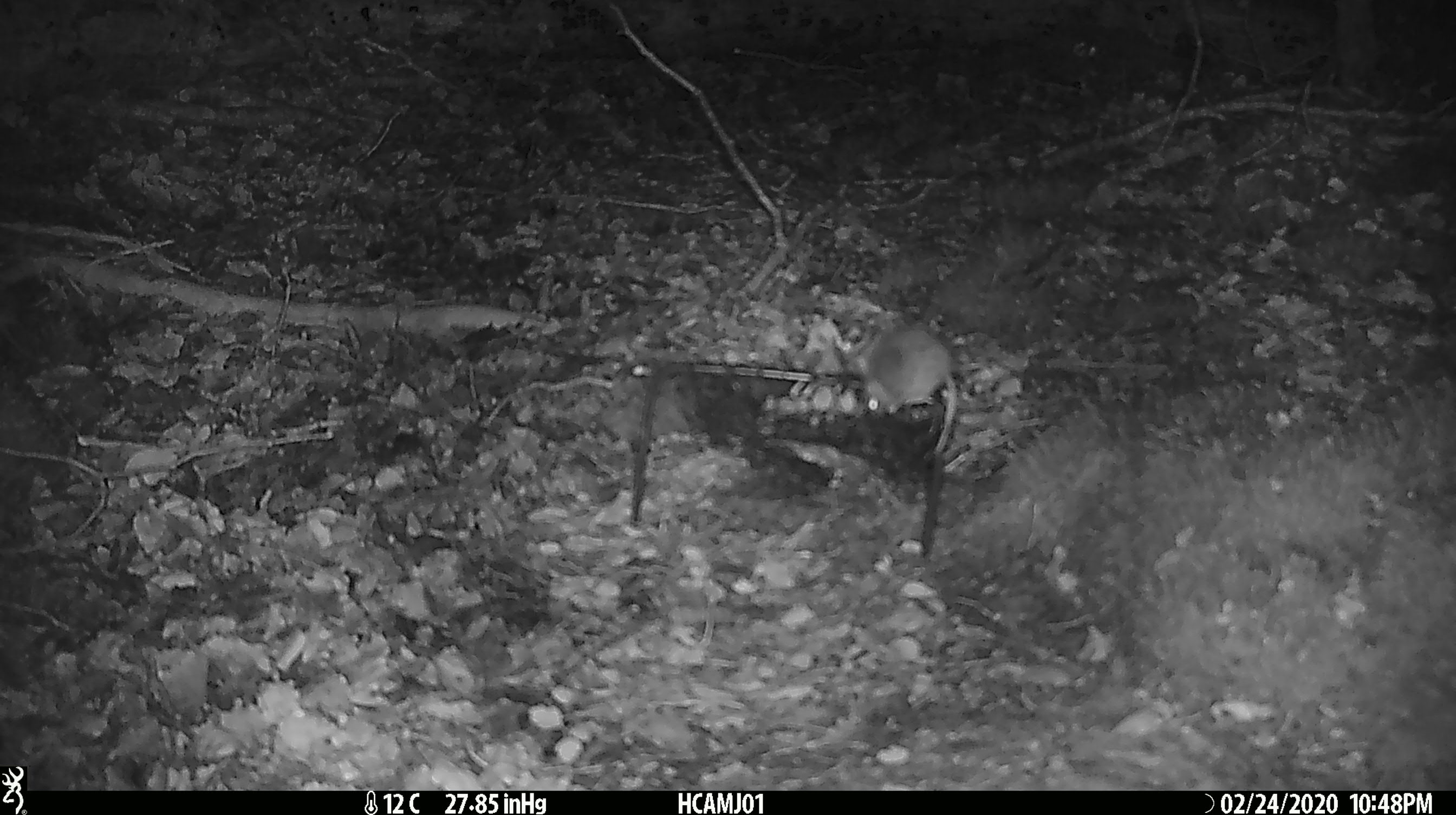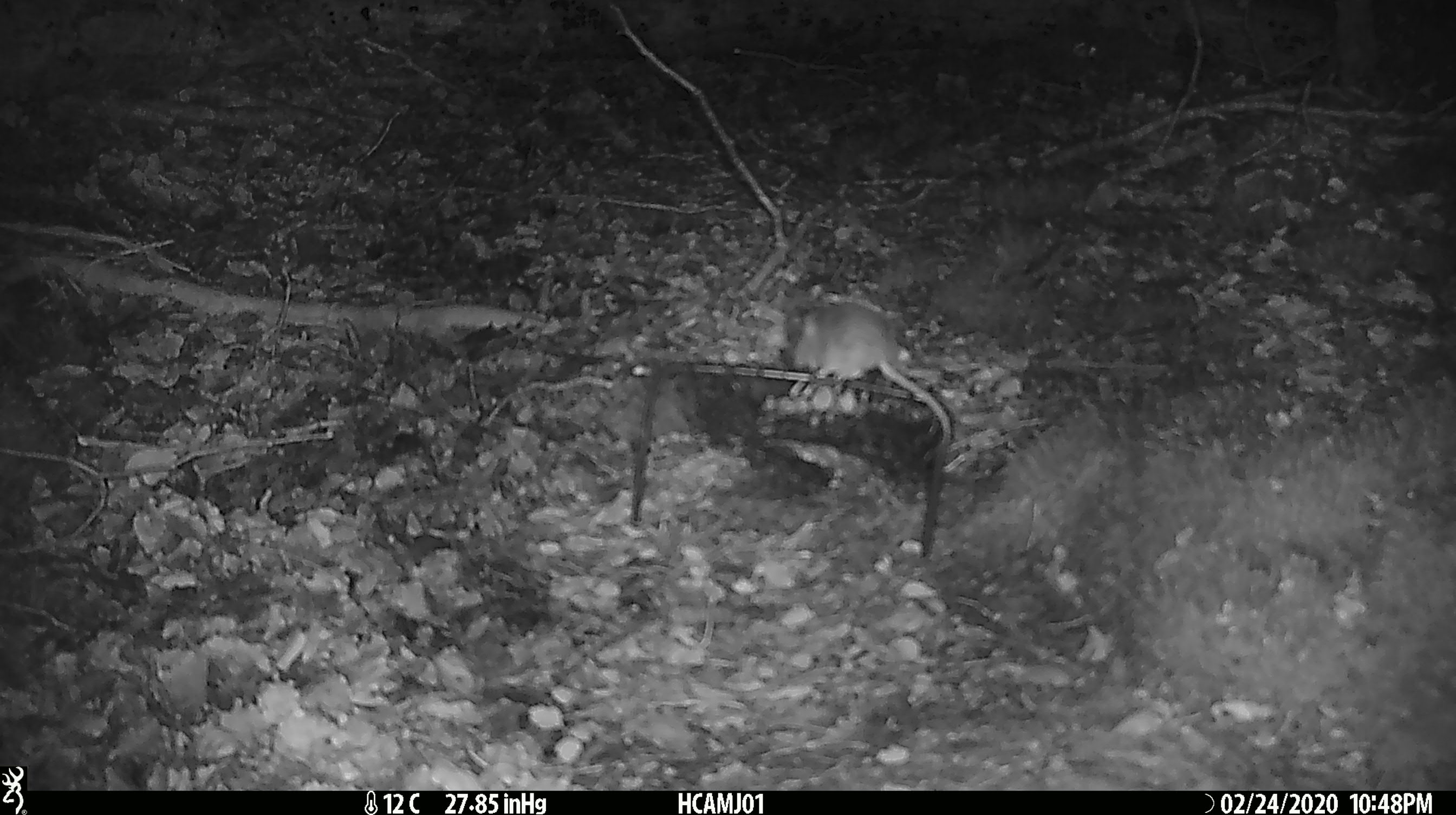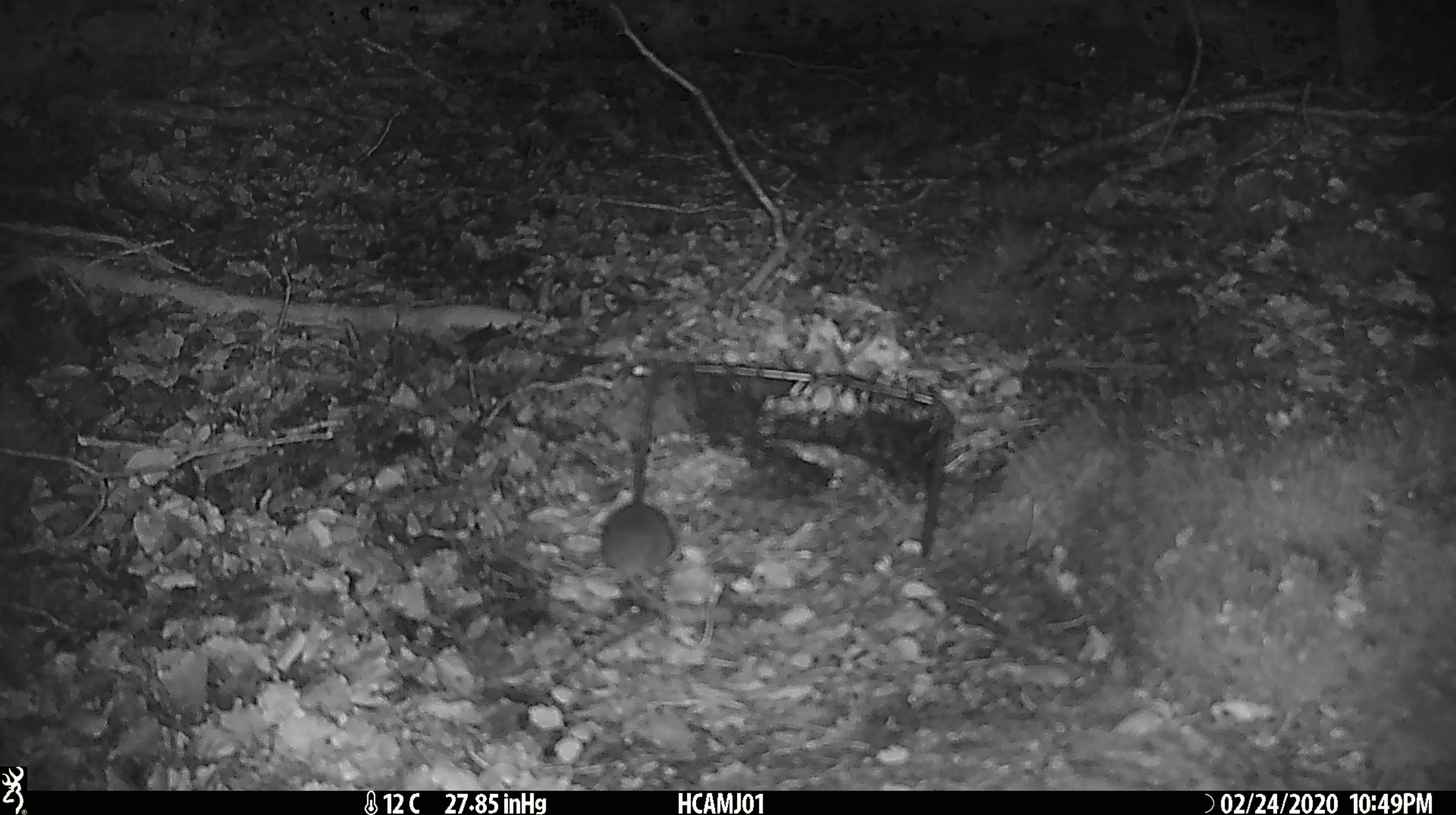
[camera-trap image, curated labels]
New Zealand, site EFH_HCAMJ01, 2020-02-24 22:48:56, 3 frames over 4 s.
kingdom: Animalia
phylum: Chordata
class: Mammalia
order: Rodentia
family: Muridae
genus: Mus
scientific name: Mus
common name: mouse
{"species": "mouse (Mus)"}